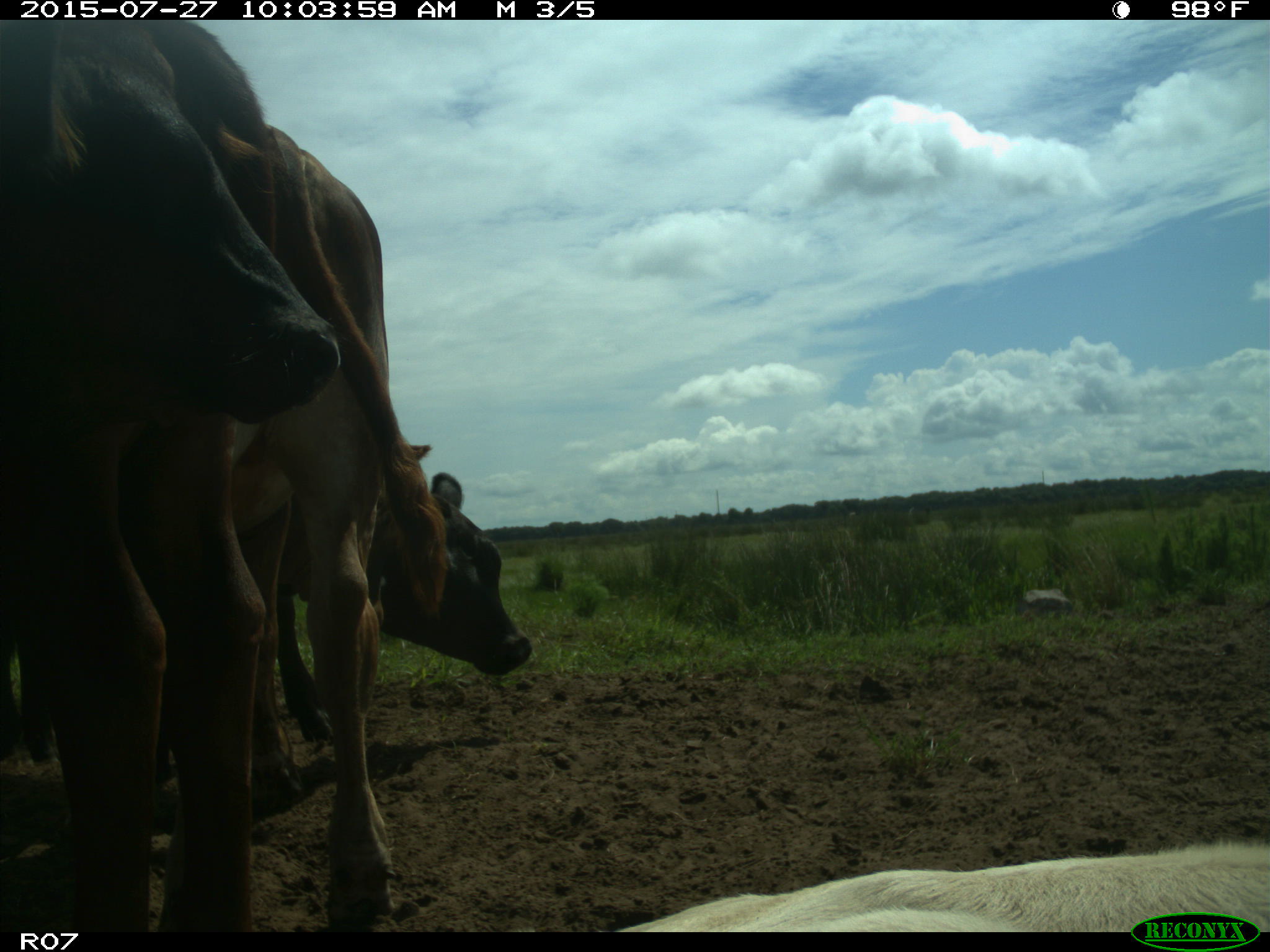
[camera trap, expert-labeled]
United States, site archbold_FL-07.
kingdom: Animalia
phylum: Chordata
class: Mammalia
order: Artiodactyla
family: Bovidae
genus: Bos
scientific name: Bos taurus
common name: domestic cow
Bos taurus (domestic cow).